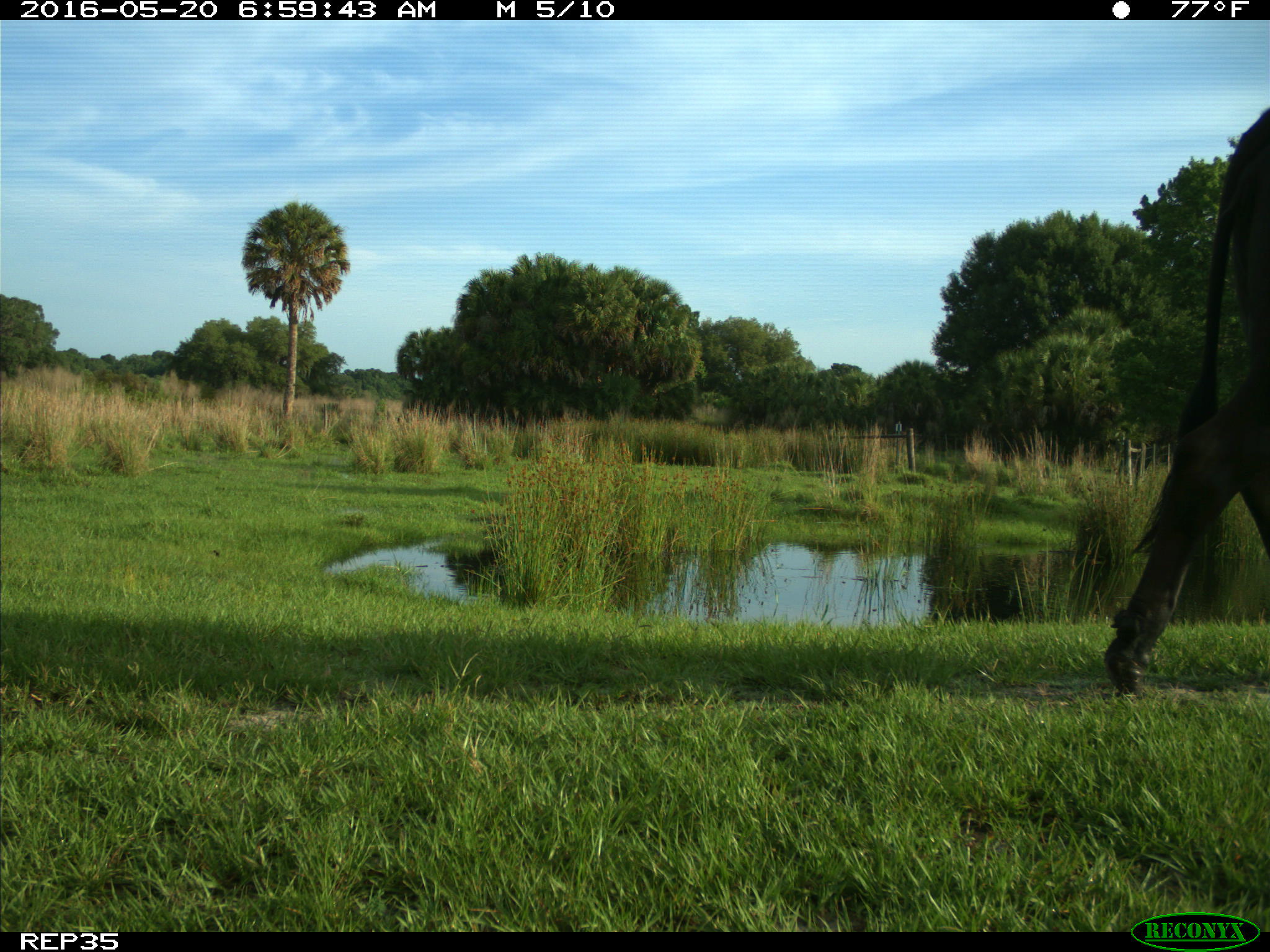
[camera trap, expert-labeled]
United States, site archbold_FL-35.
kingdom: Animalia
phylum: Chordata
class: Mammalia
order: Artiodactyla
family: Bovidae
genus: Bos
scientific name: Bos taurus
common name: domestic cow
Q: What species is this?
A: Bos taurus (domestic cow).